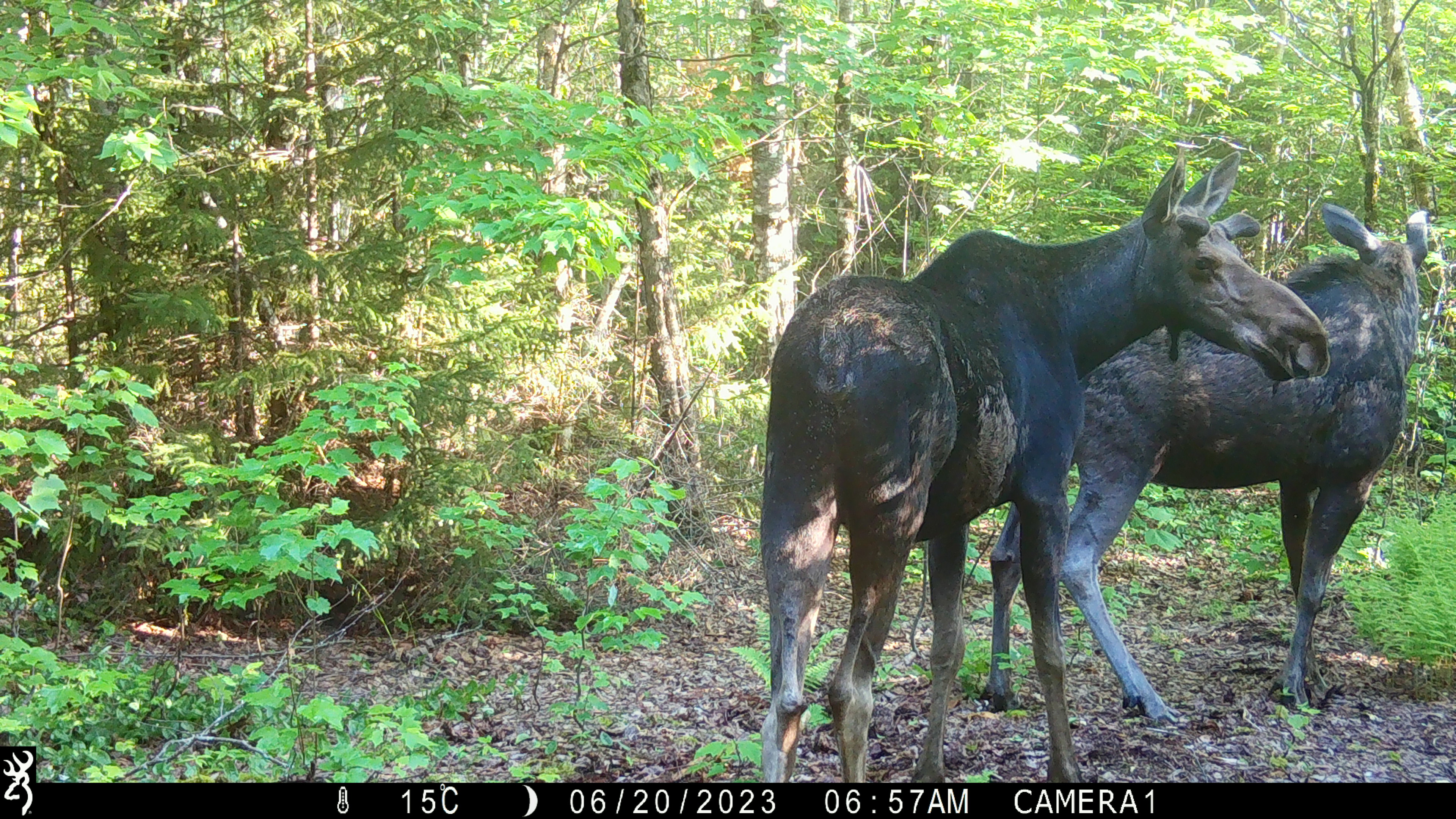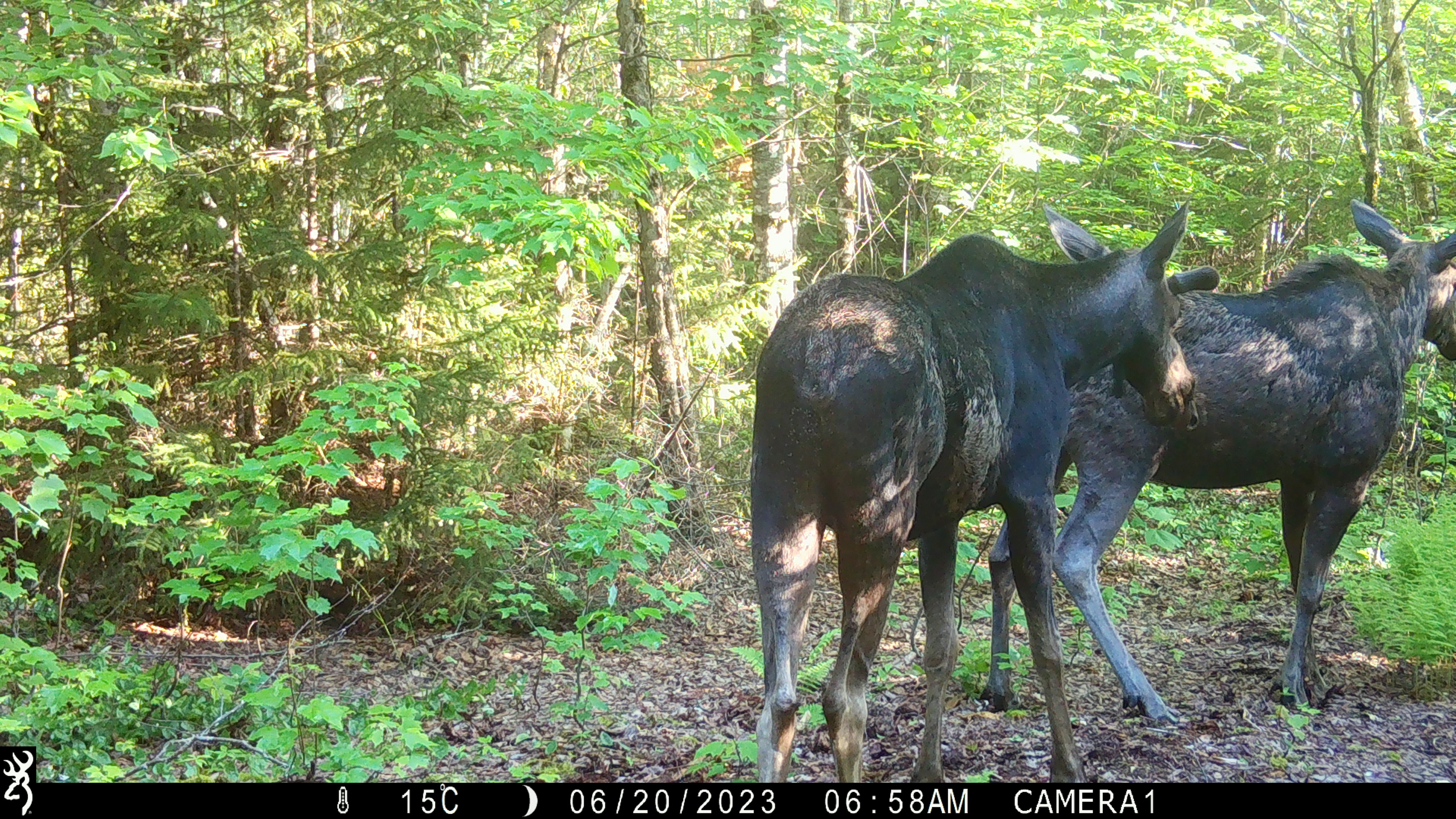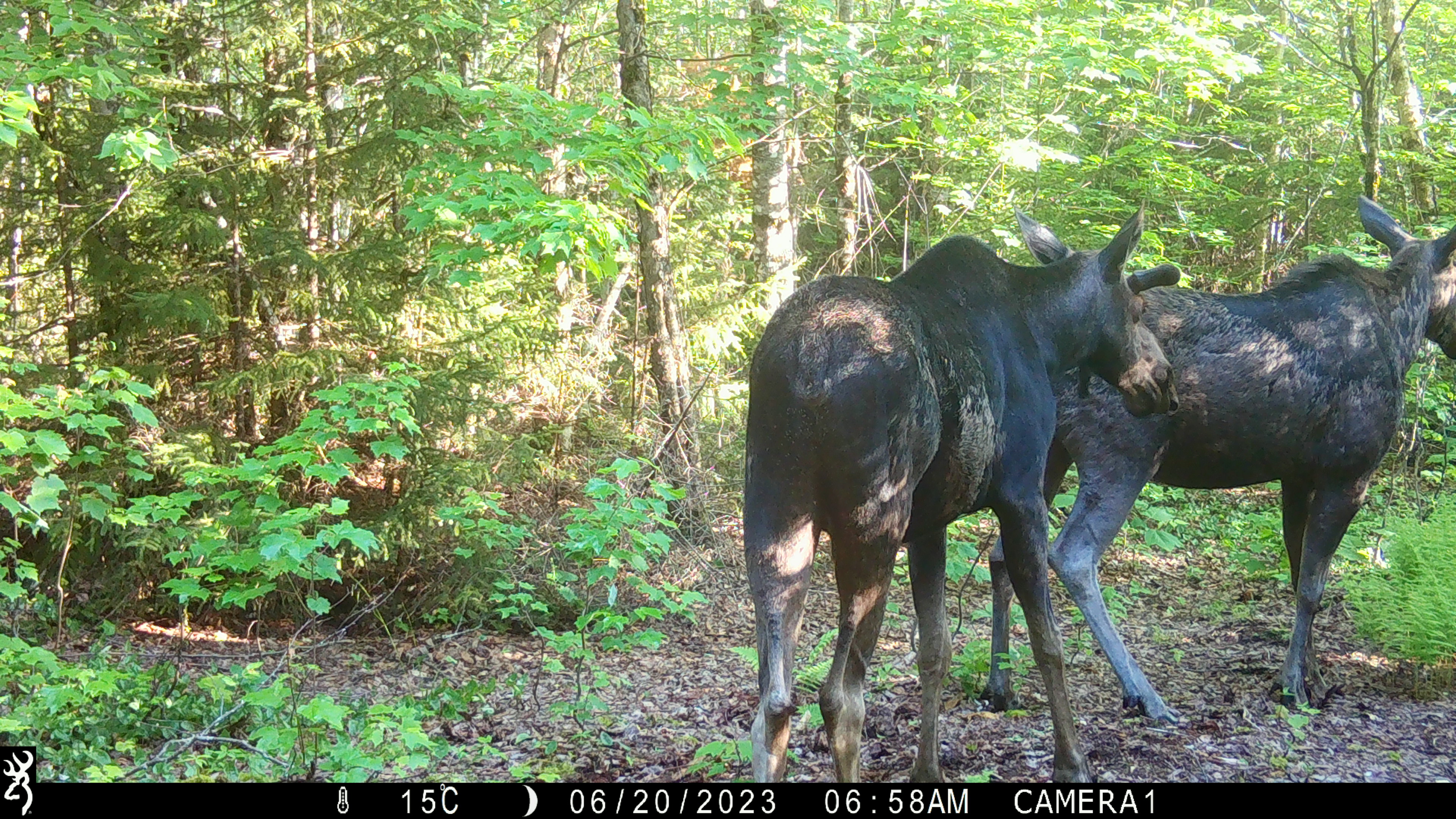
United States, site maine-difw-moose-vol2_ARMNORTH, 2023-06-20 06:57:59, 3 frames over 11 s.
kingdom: Animalia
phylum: Chordata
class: Mammalia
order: Artiodactyla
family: Cervidae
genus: Alces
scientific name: Alces alces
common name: moose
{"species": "moose (Alces alces)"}